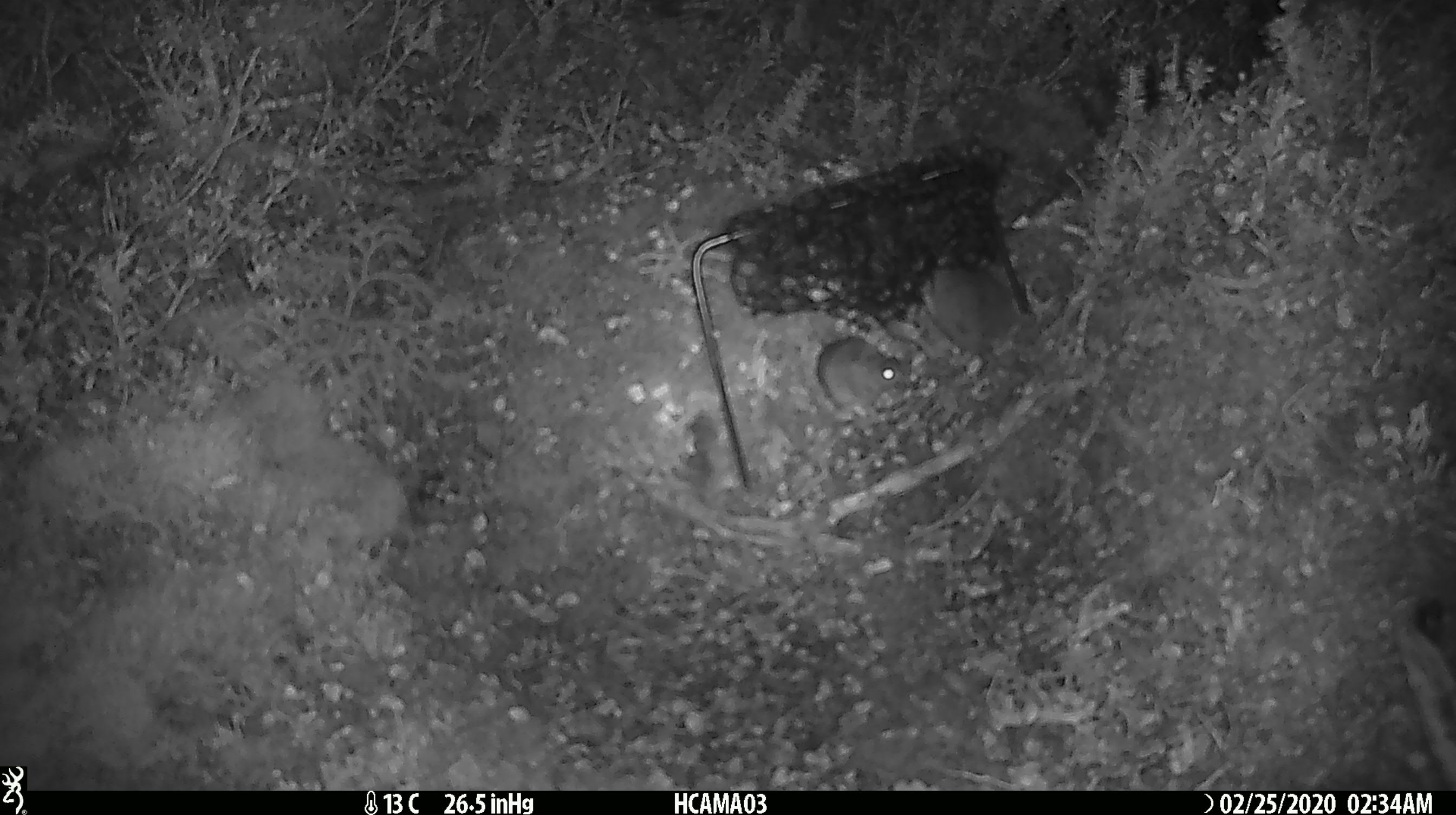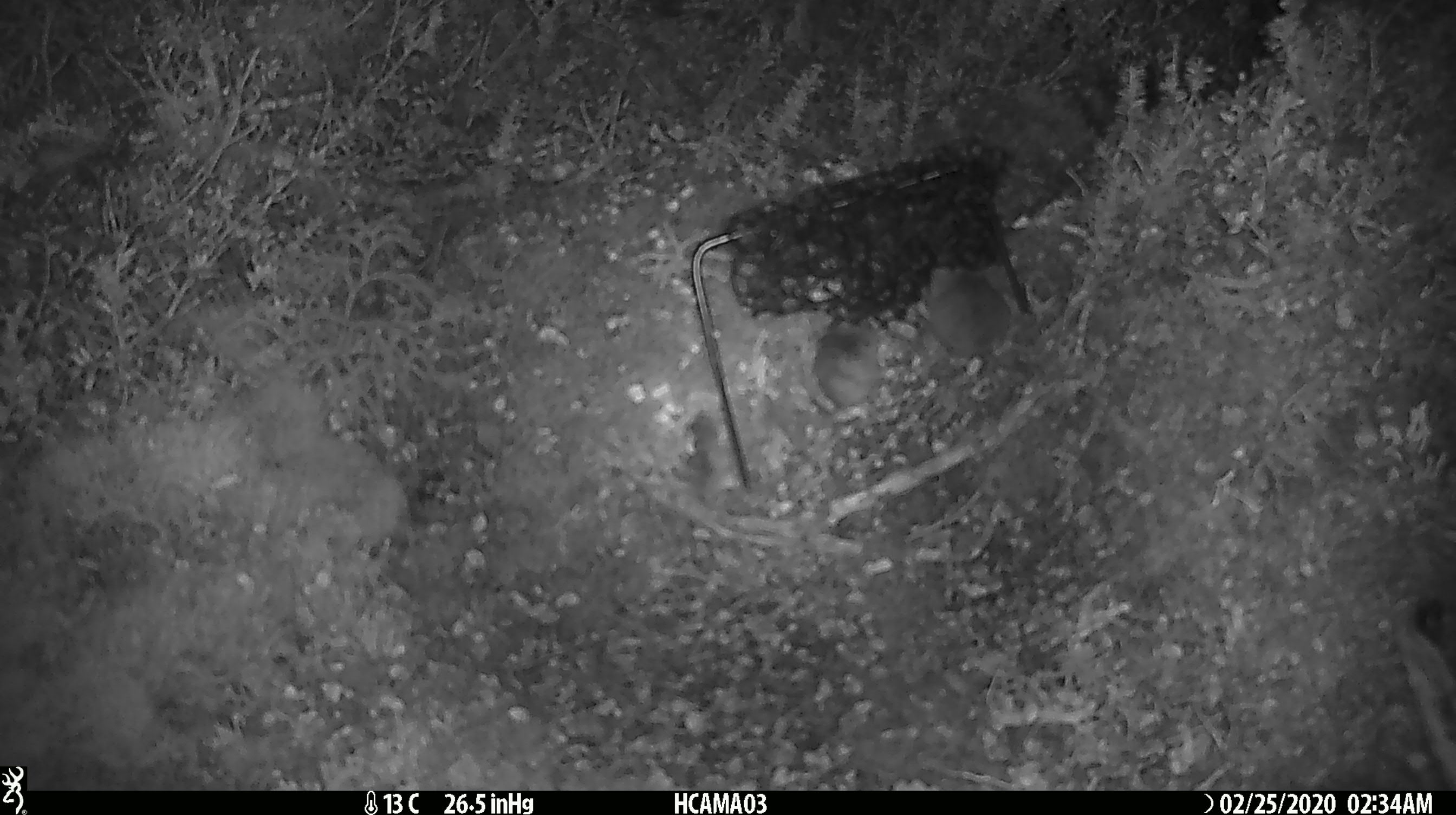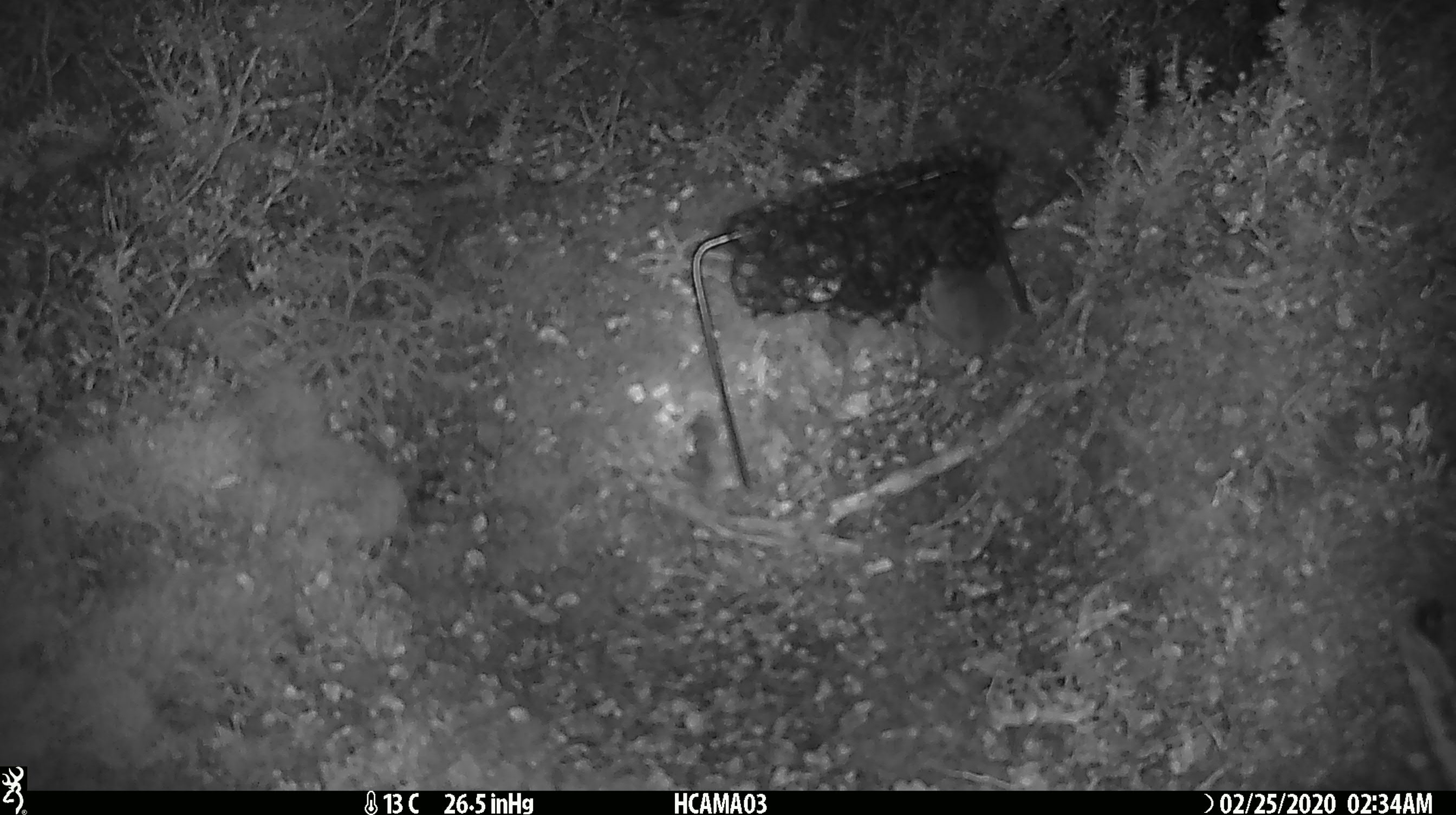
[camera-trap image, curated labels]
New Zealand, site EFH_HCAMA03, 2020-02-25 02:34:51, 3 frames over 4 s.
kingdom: Animalia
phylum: Chordata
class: Mammalia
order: Rodentia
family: Muridae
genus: Mus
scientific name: Mus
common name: mouse